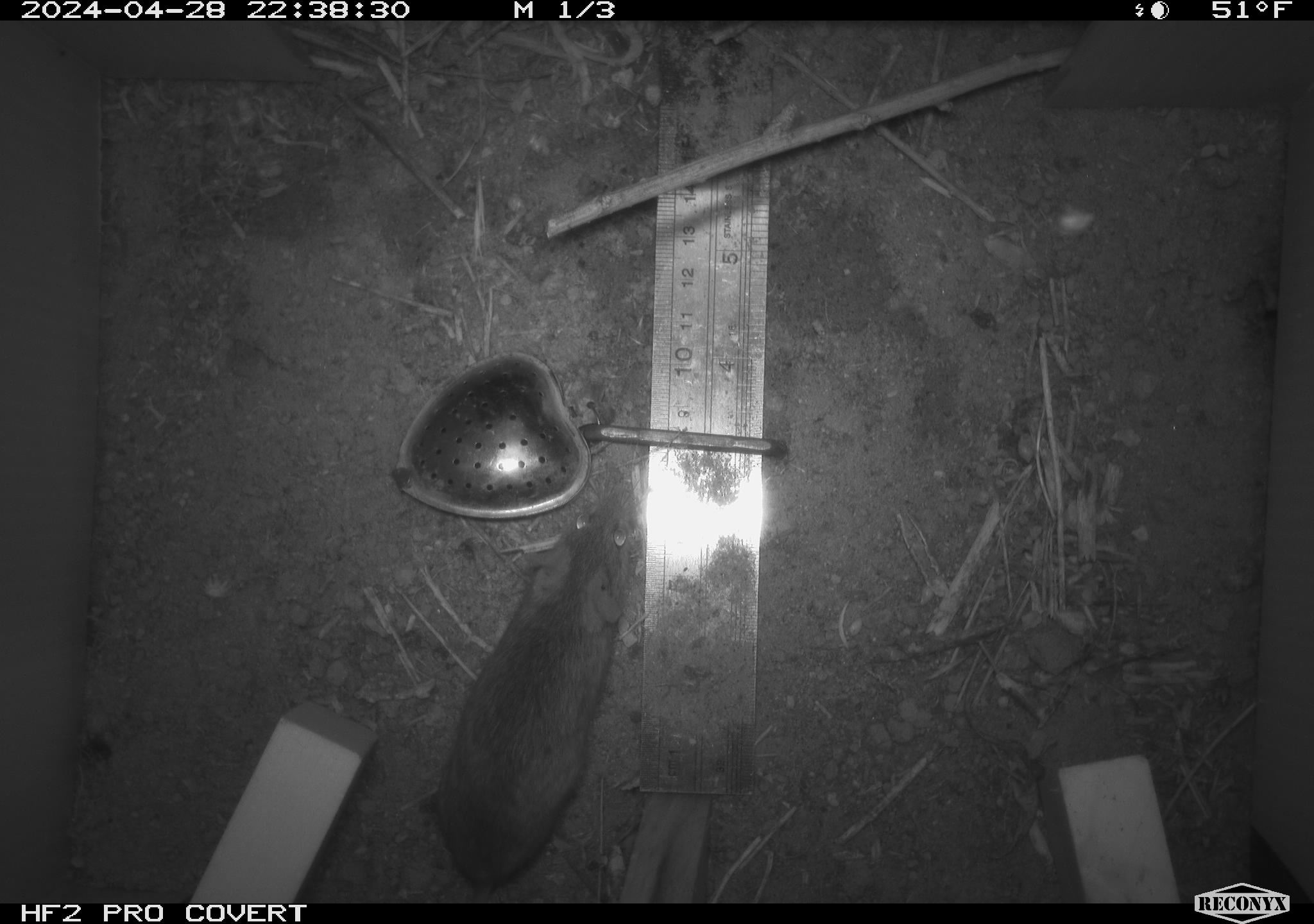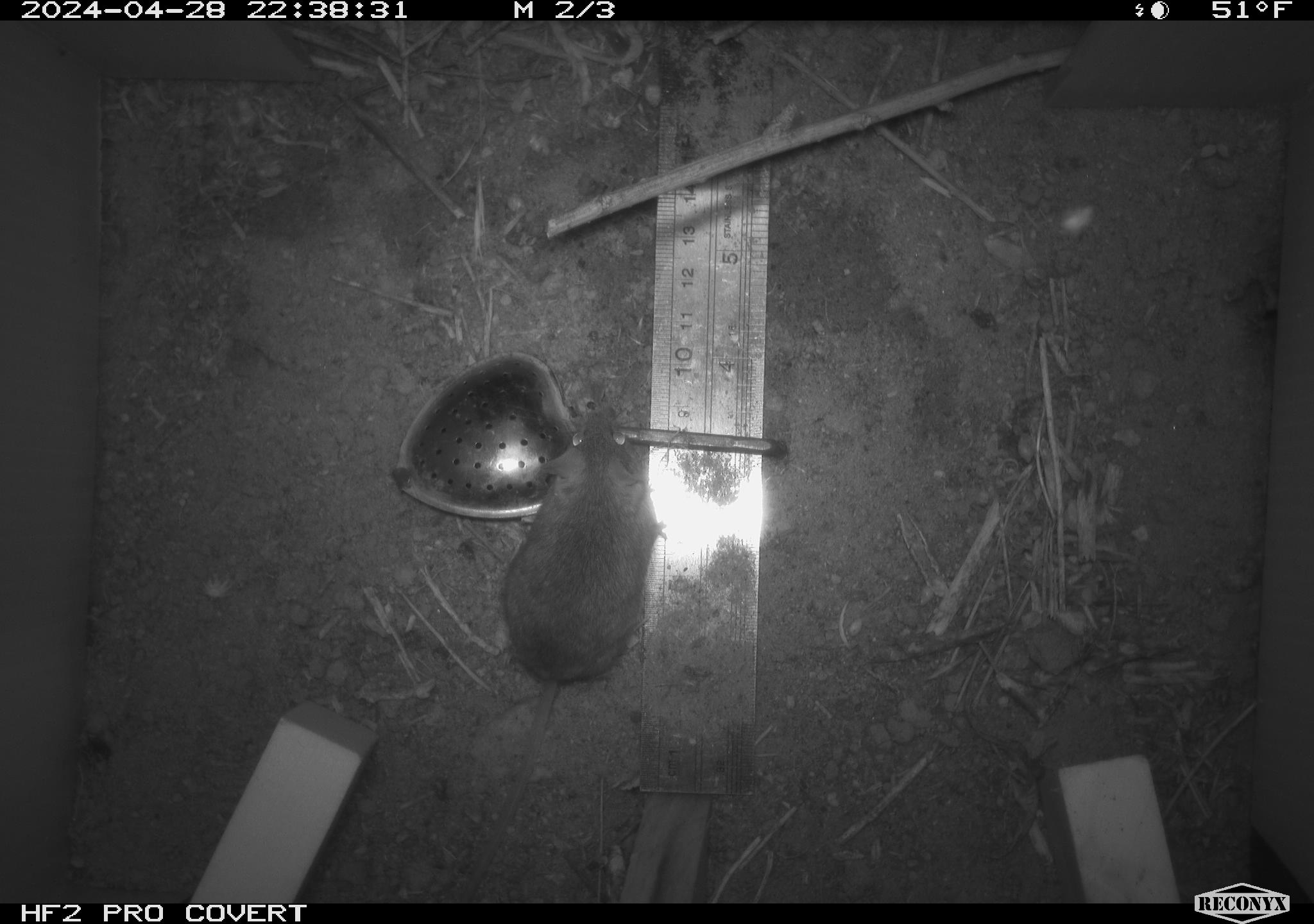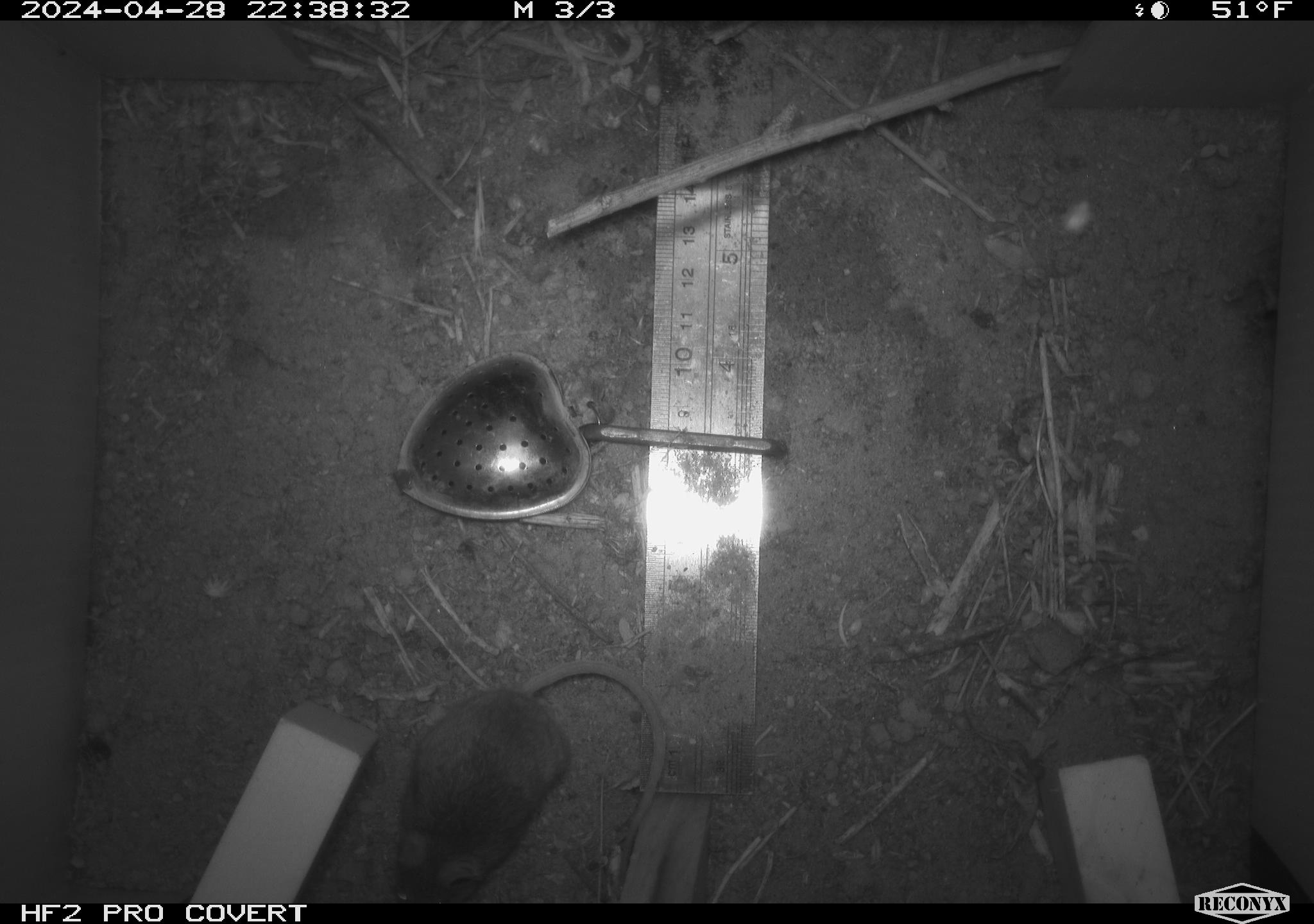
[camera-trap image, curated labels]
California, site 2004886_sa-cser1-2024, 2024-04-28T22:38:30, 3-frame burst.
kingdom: Animalia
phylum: Chordata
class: Mammalia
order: Rodentia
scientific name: Rodentia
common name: rodent